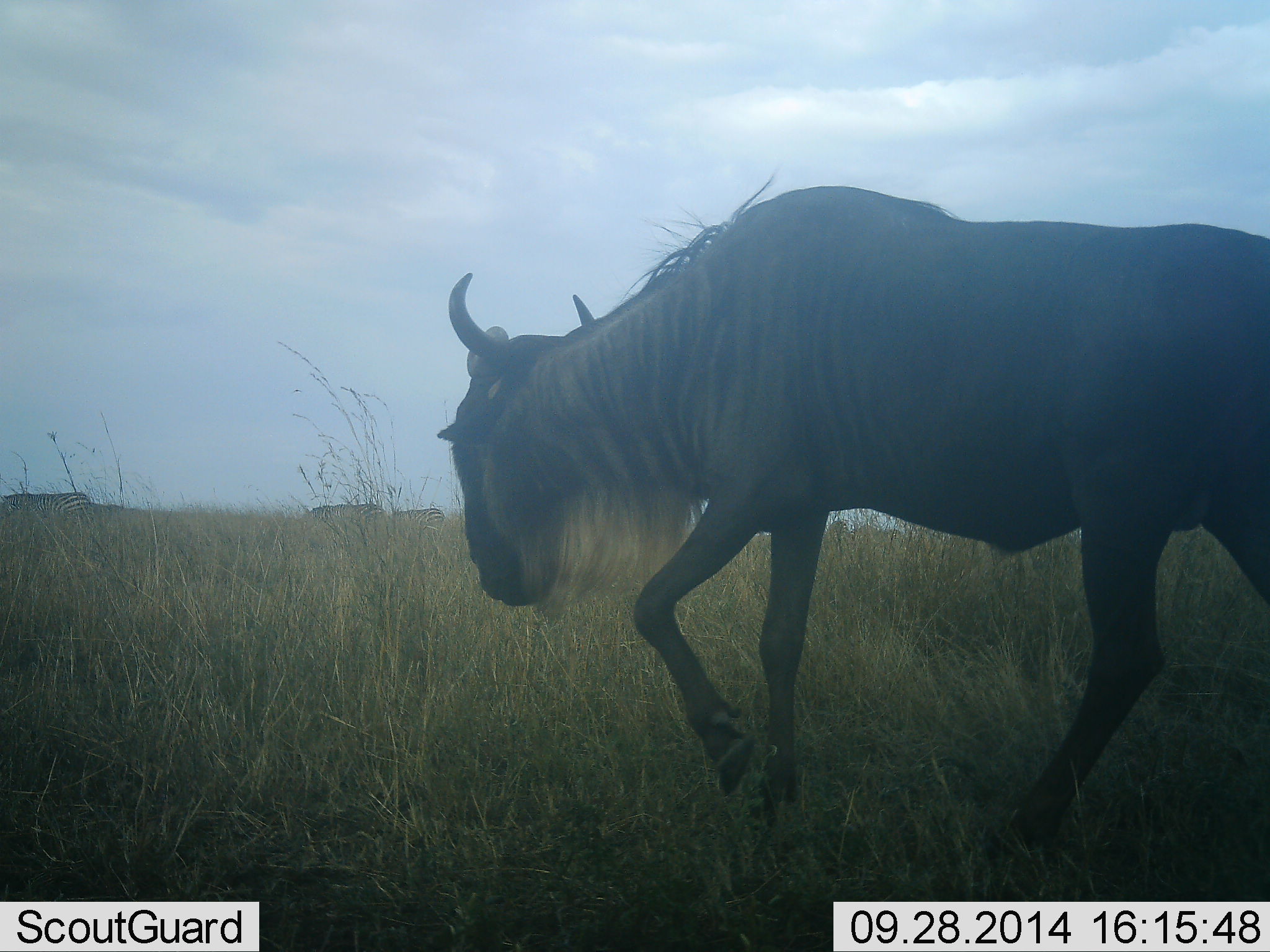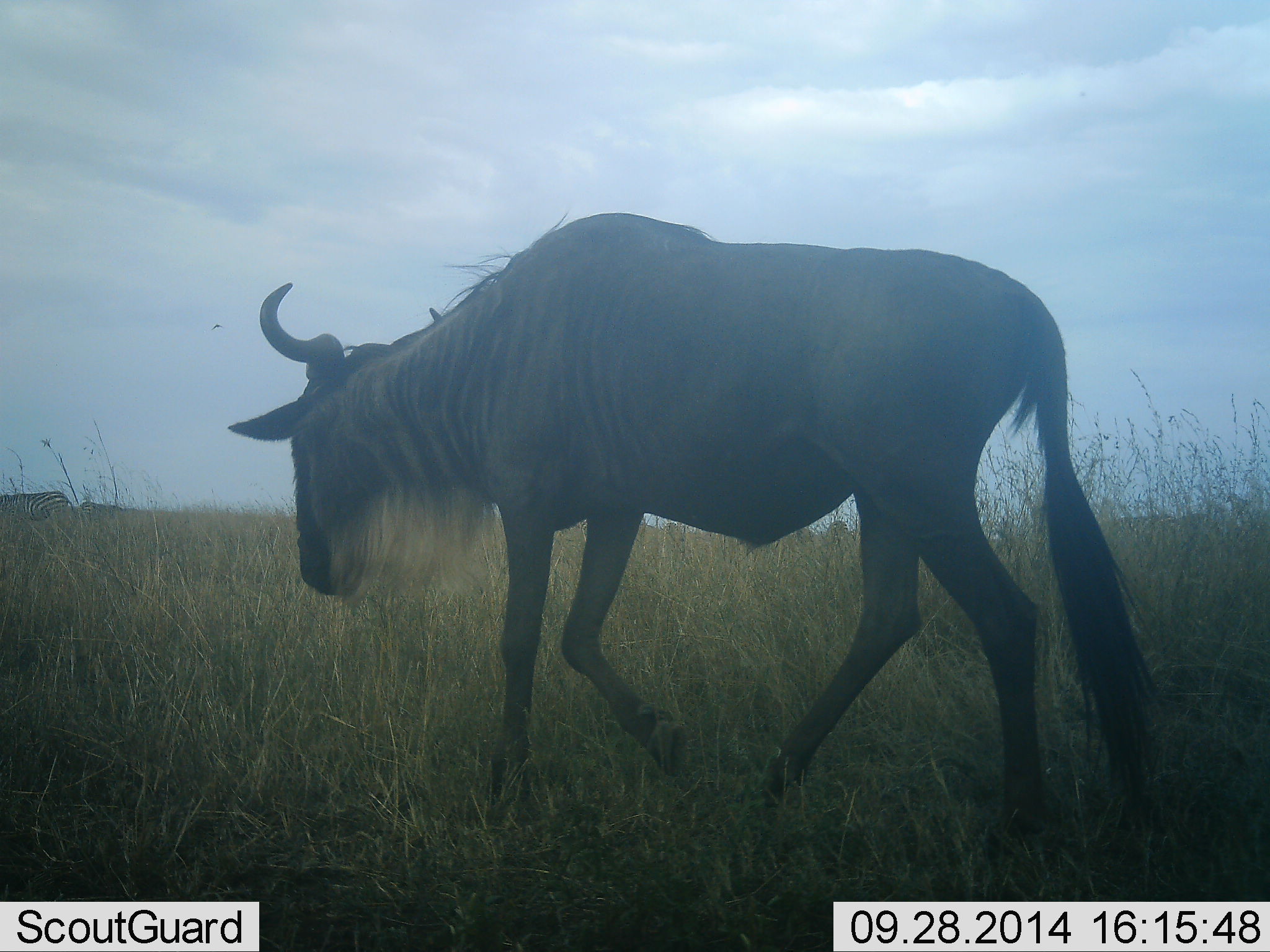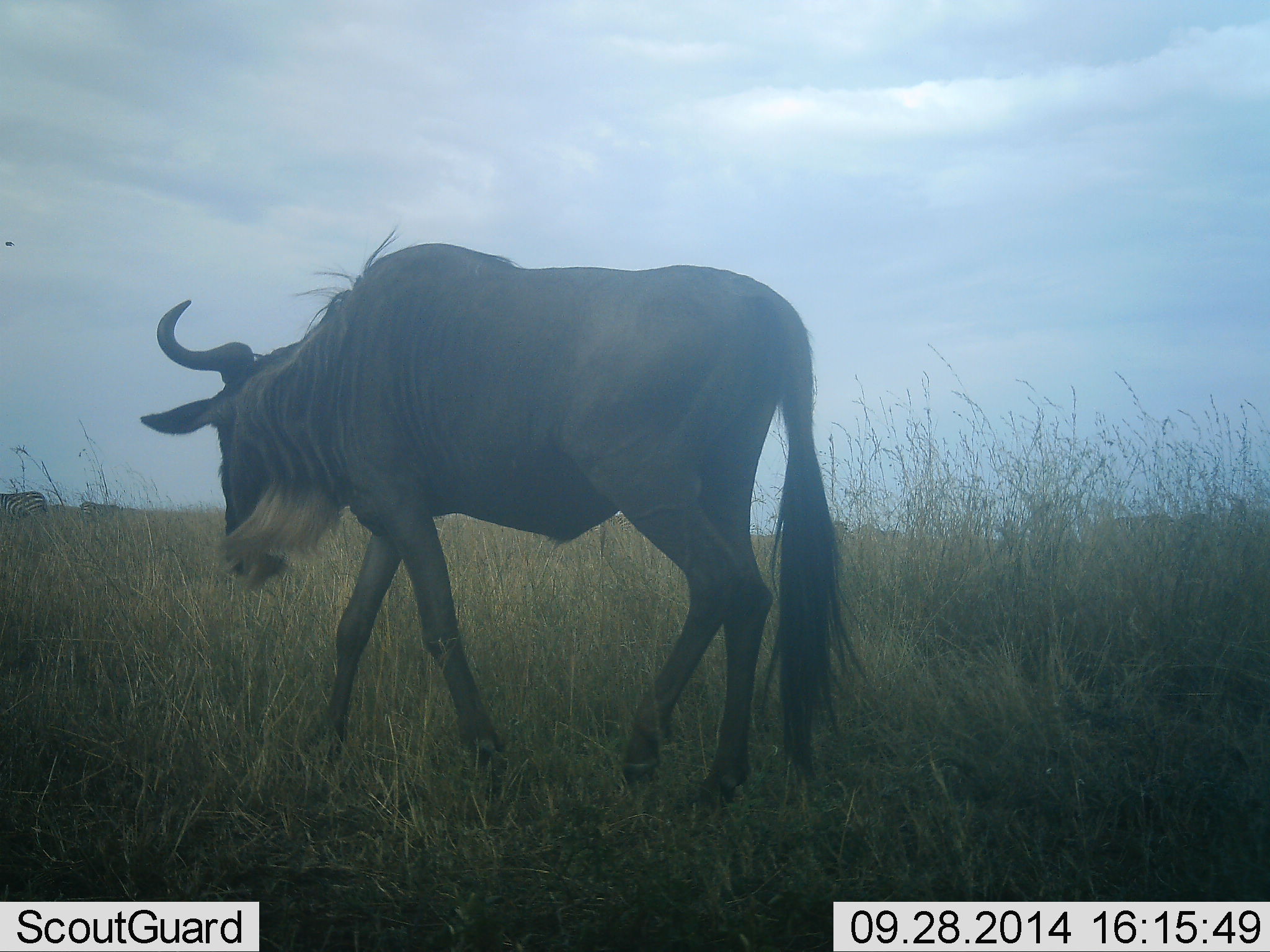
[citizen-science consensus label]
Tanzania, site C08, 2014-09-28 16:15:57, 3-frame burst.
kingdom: Animalia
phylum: Chordata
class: Mammalia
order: Artiodactyla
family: Bovidae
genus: Connochaetes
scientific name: Connochaetes taurinus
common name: blue wildebeest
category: wildebeest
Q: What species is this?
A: Wildebeest (blue wildebeest) (Connochaetes taurinus).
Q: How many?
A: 1.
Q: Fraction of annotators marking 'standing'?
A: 0%.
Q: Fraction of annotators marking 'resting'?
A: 0%.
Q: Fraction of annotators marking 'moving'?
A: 100%.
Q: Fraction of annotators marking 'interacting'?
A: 0%.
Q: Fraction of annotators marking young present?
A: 0%.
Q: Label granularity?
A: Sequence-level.